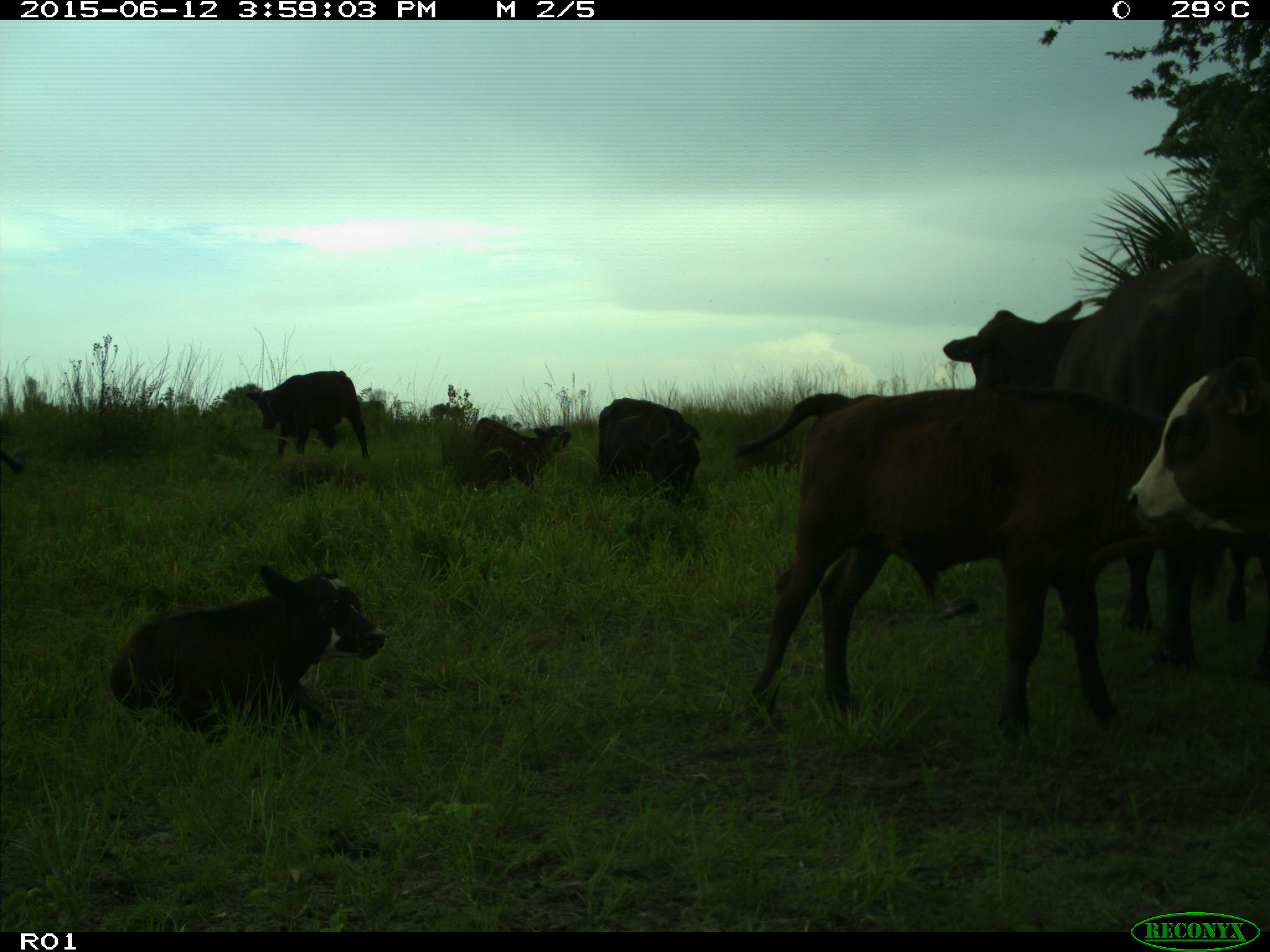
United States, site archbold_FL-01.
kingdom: Animalia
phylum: Chordata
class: Mammalia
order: Artiodactyla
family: Bovidae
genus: Bos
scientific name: Bos taurus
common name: domestic cow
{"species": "Bos taurus (domestic cow)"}